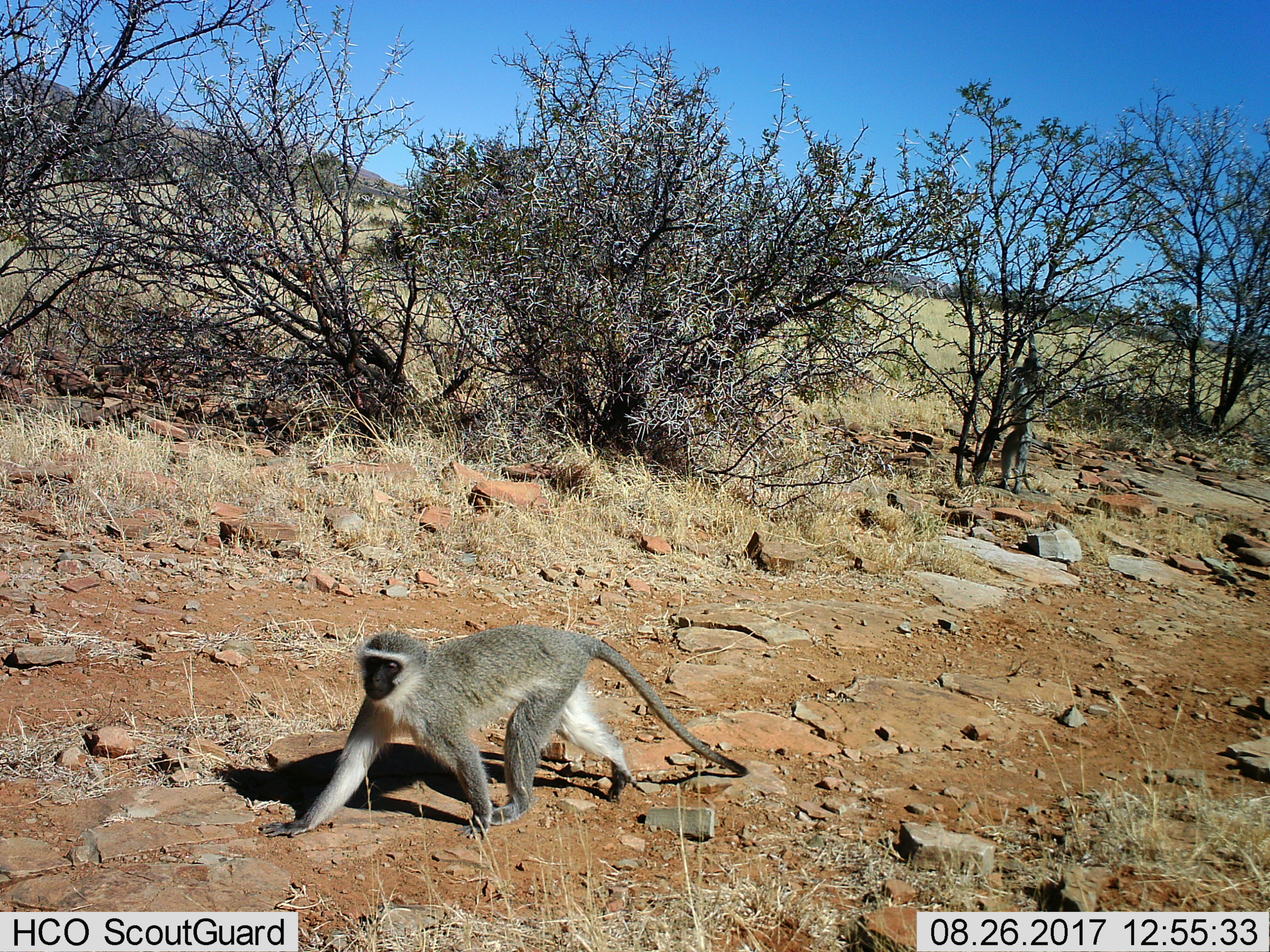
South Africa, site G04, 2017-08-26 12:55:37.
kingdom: Animalia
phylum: Chordata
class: Mammalia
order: Primates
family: Cercopithecidae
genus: Chlorocebus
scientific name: Chlorocebus pygerythrus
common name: vervet monkey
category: monkeyvervet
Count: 1.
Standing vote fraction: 10%.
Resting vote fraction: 0%.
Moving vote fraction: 100%.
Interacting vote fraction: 0%.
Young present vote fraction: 0%.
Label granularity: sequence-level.